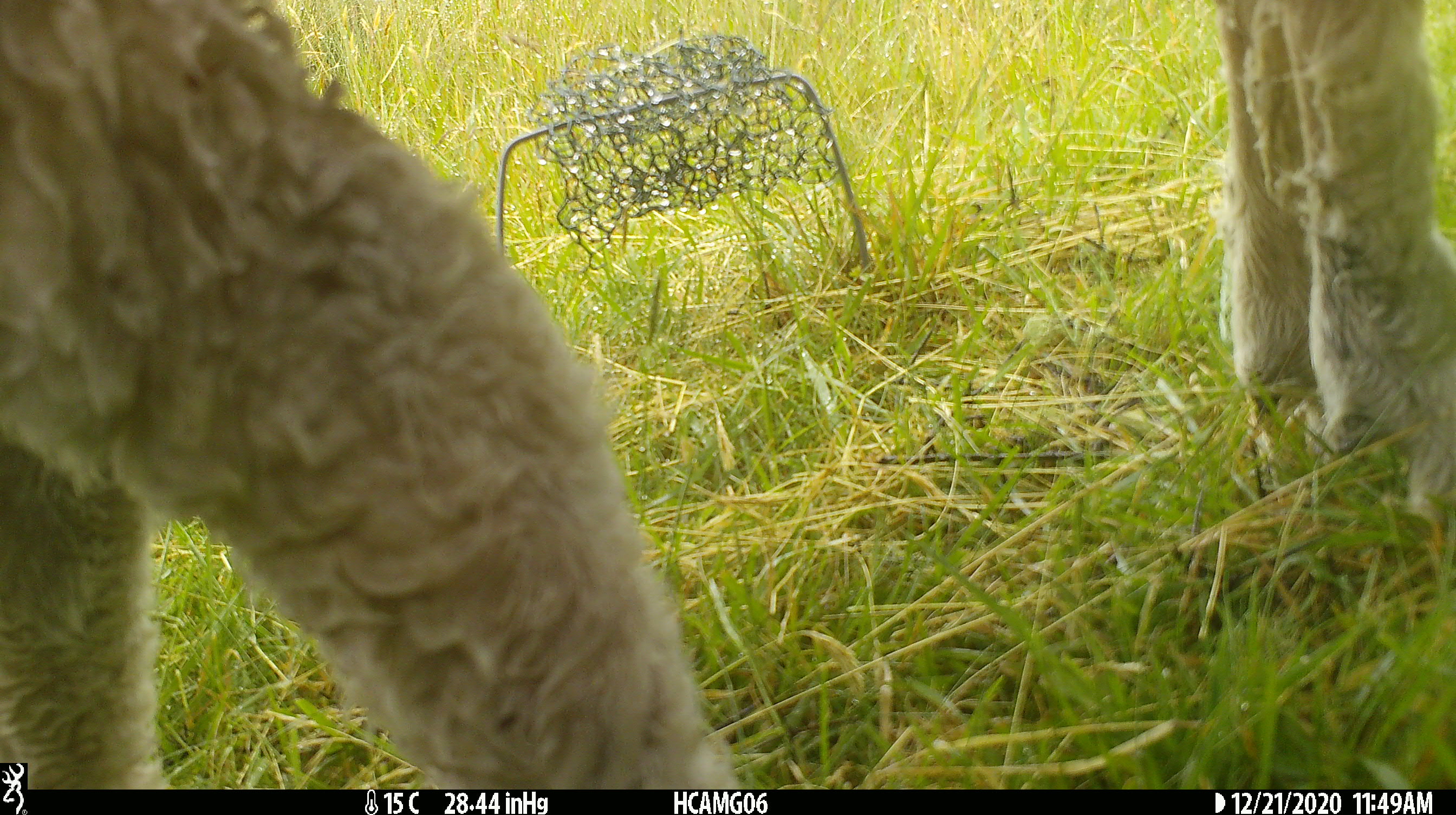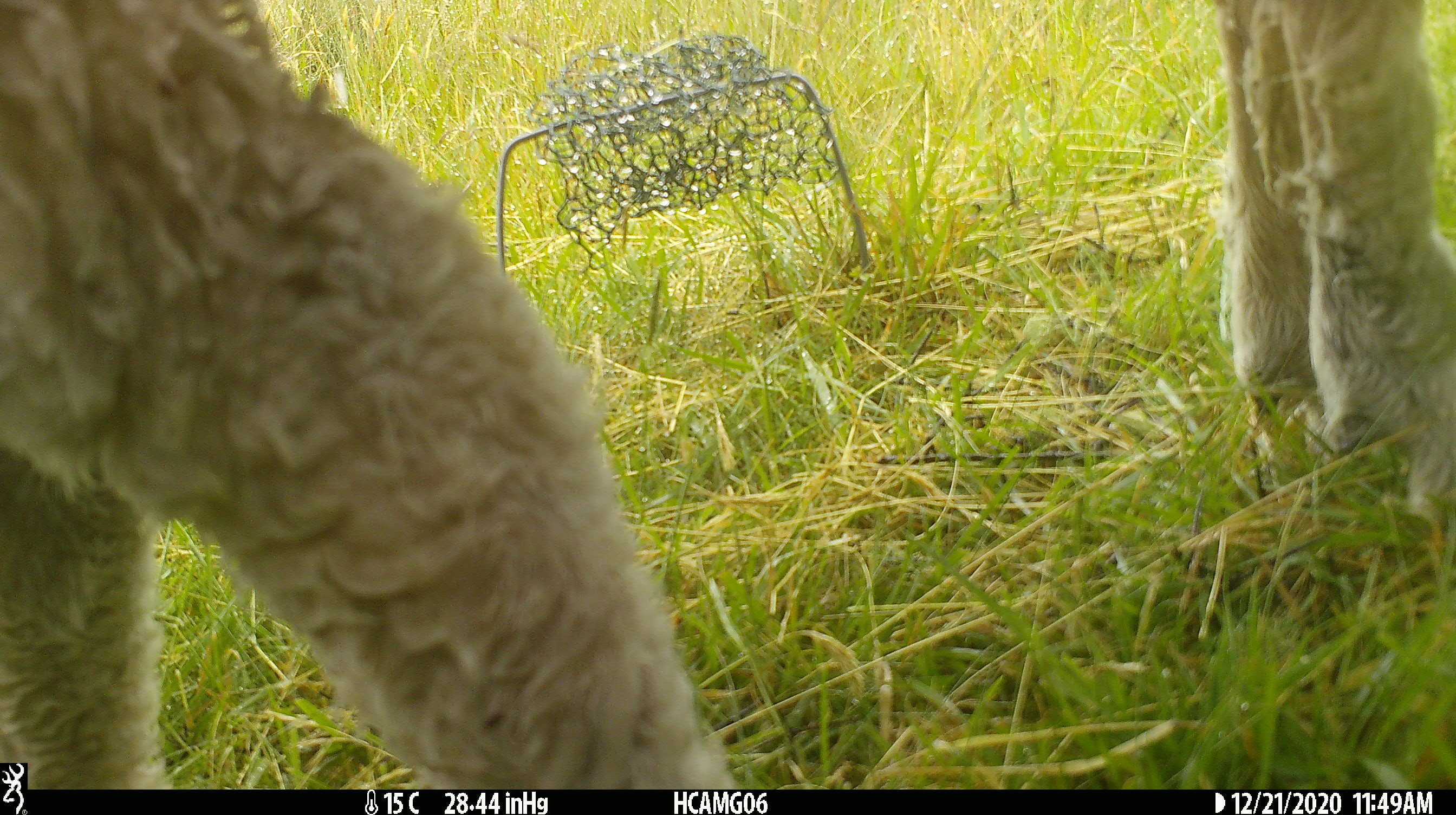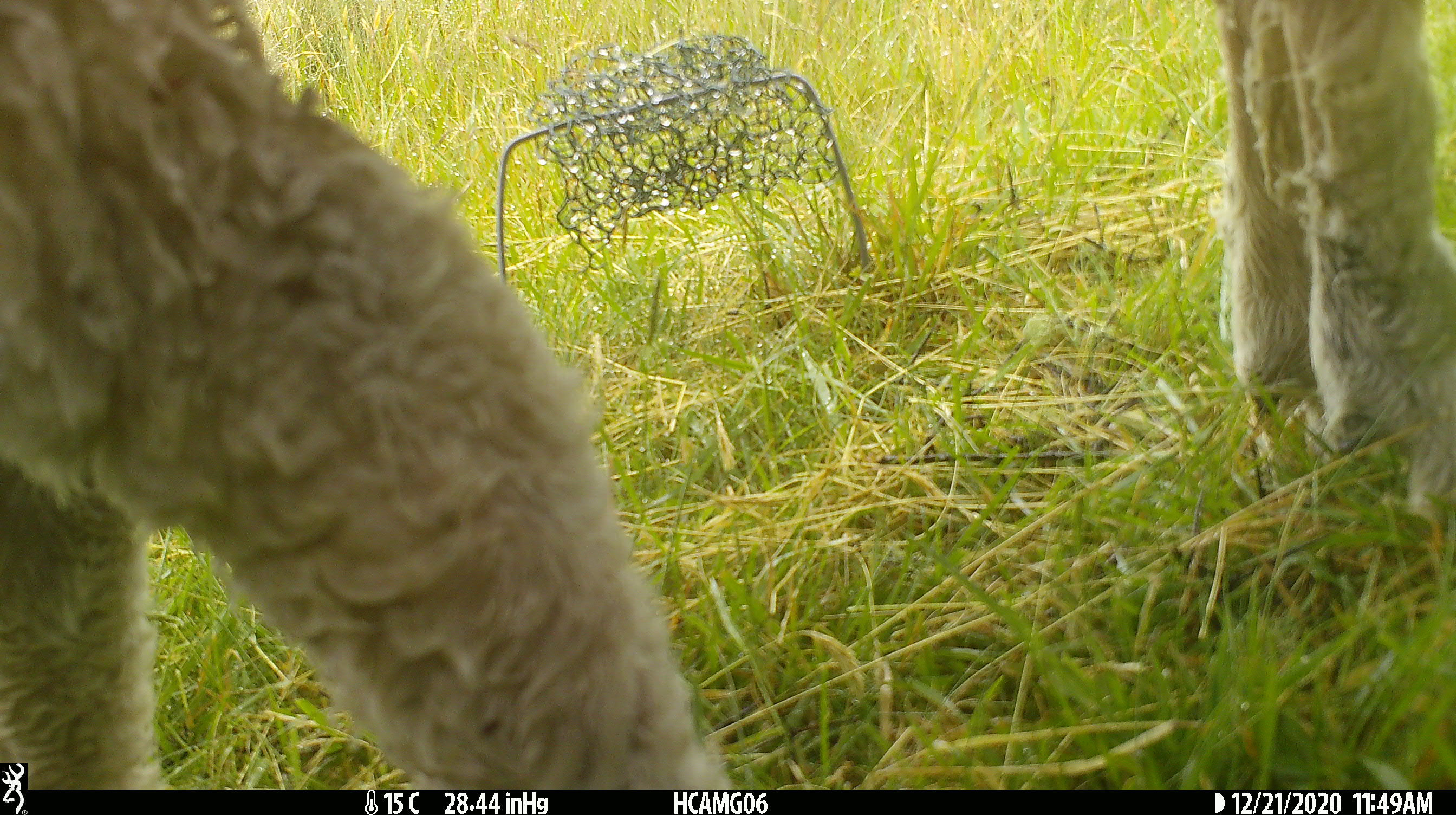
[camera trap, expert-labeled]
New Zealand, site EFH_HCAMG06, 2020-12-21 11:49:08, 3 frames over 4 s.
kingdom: Animalia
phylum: Chordata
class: Mammalia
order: Artiodactyla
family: Bovidae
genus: Ovis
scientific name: Ovis aries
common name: domestic sheep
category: sheep